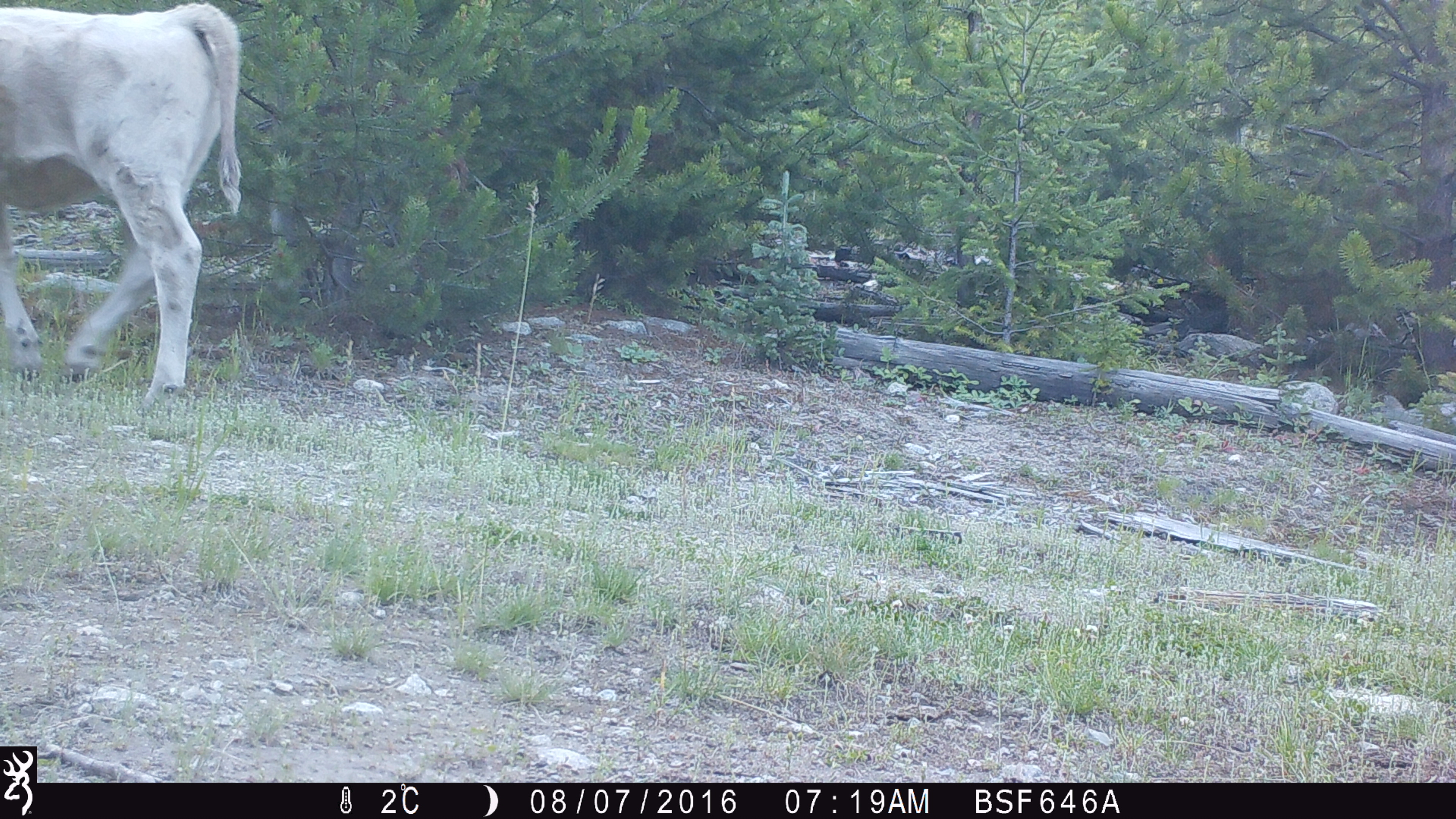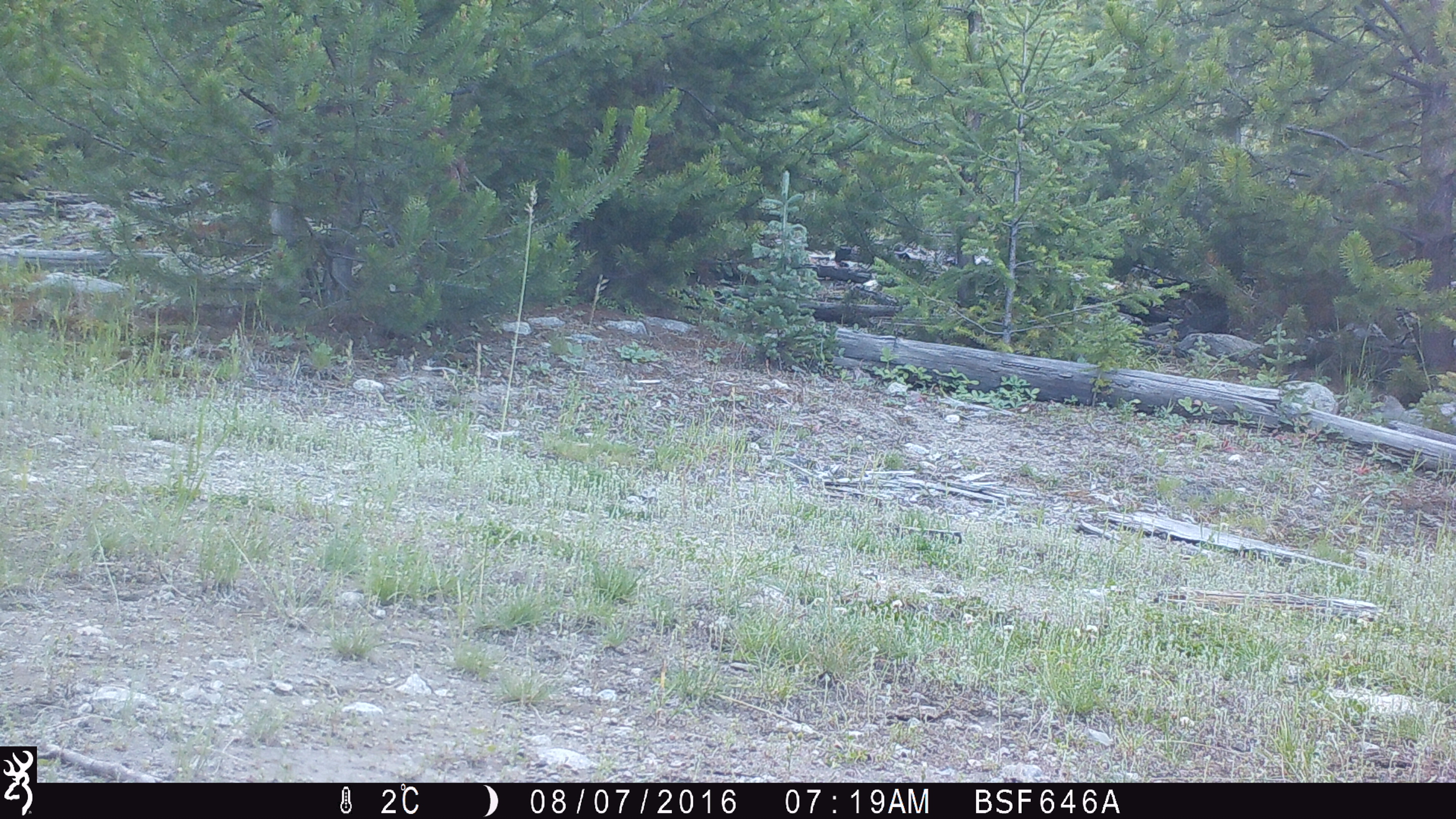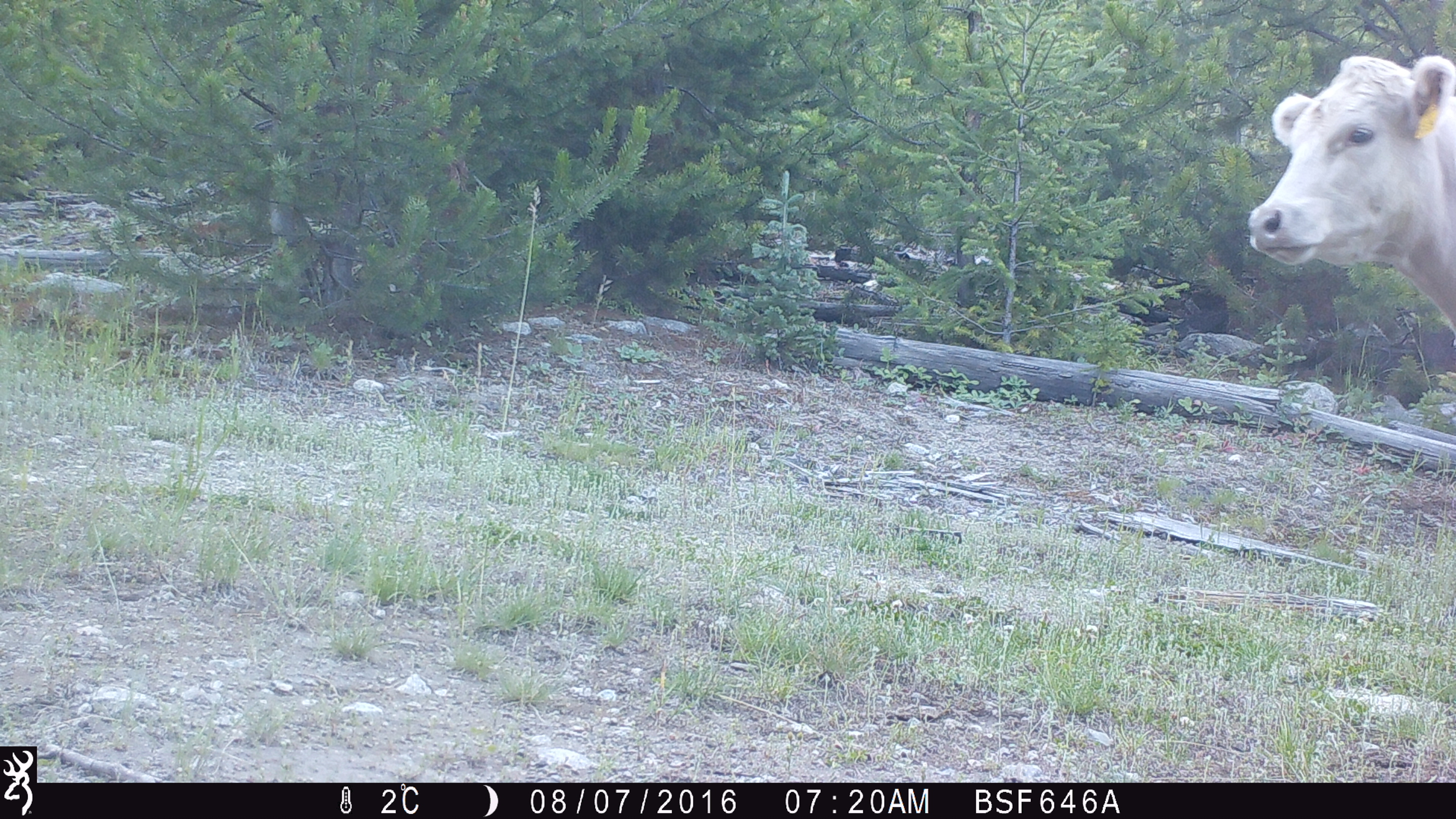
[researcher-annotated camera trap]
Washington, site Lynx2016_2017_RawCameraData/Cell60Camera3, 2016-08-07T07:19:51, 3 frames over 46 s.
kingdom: Animalia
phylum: Chordata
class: Mammalia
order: Artiodactyla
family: Bovidae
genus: Bos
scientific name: Bos taurus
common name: domestic cattle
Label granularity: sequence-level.